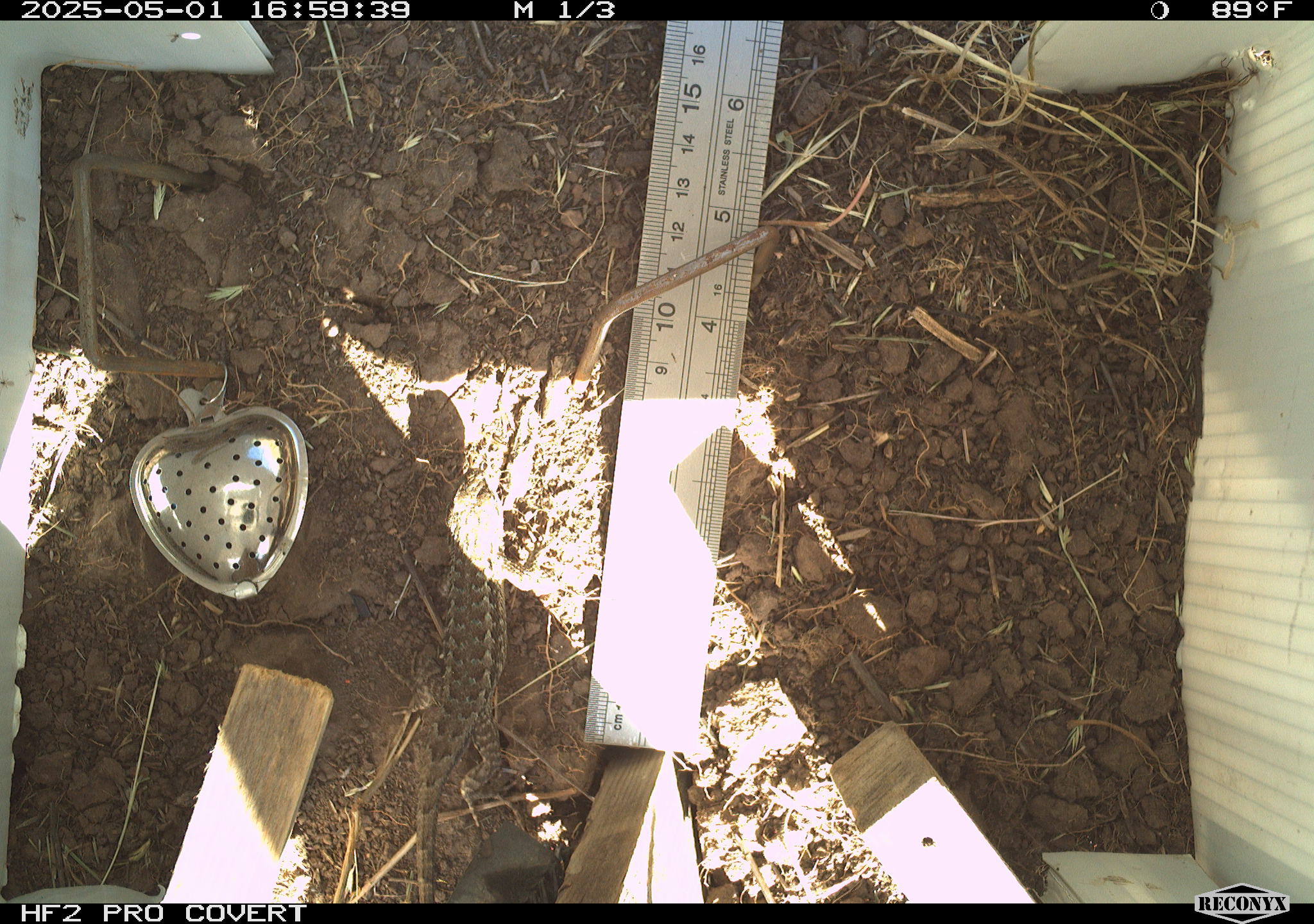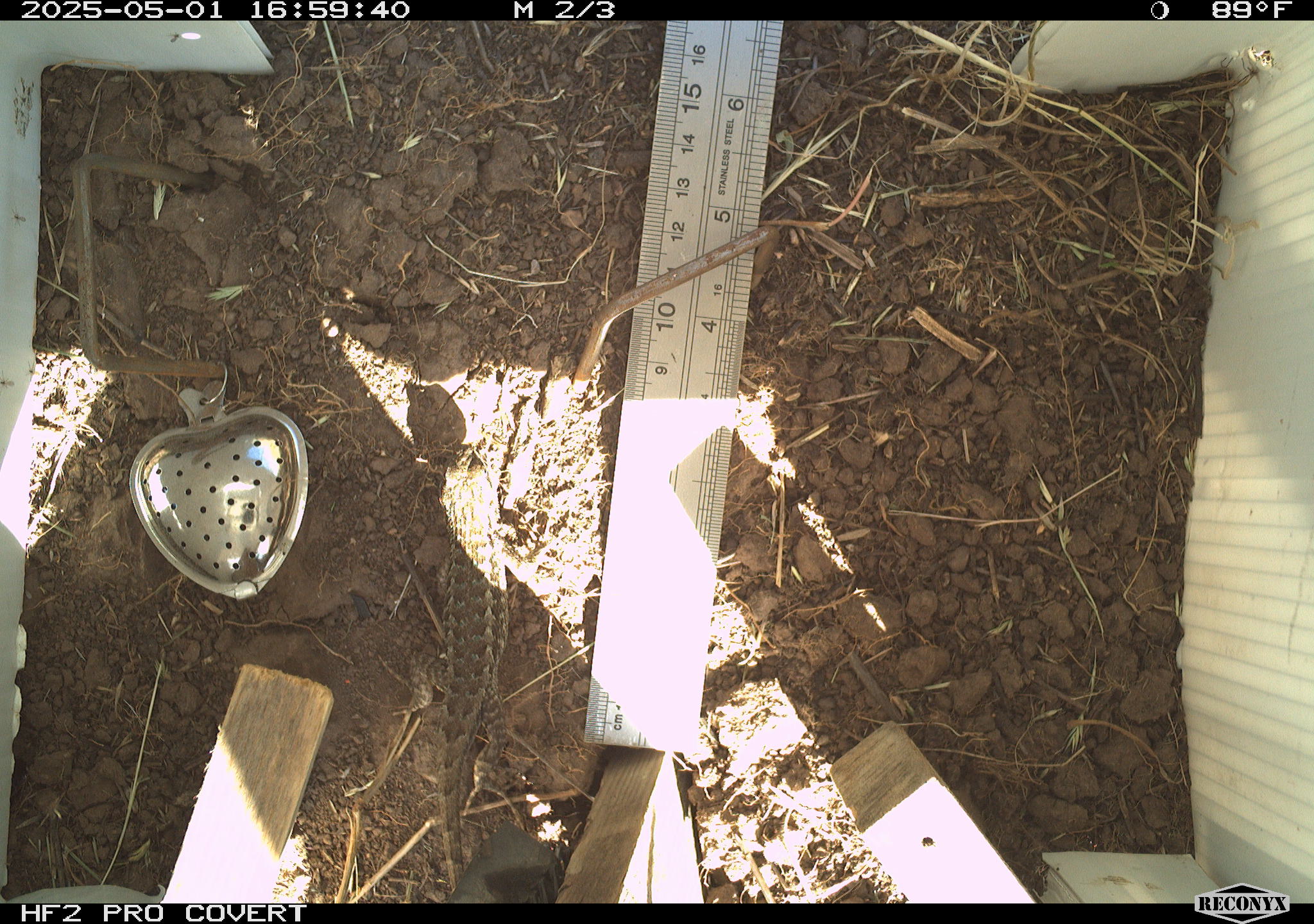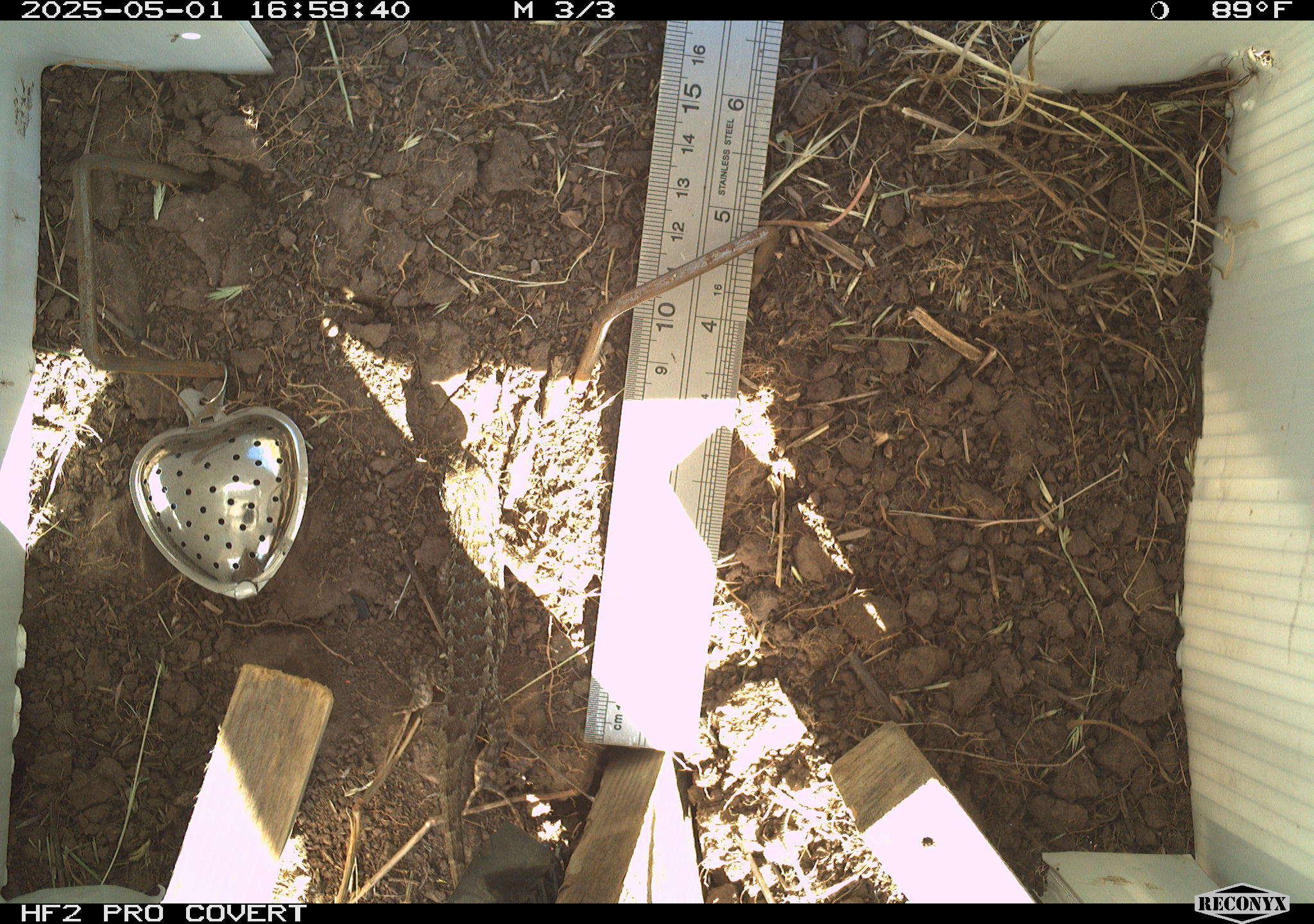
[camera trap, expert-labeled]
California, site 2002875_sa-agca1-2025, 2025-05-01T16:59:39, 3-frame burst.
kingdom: Animalia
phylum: Chordata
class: Reptilia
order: Squamata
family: Phrynosomatidae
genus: Sceloporus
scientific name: Sceloporus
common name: spiny lizards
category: sceloporus species